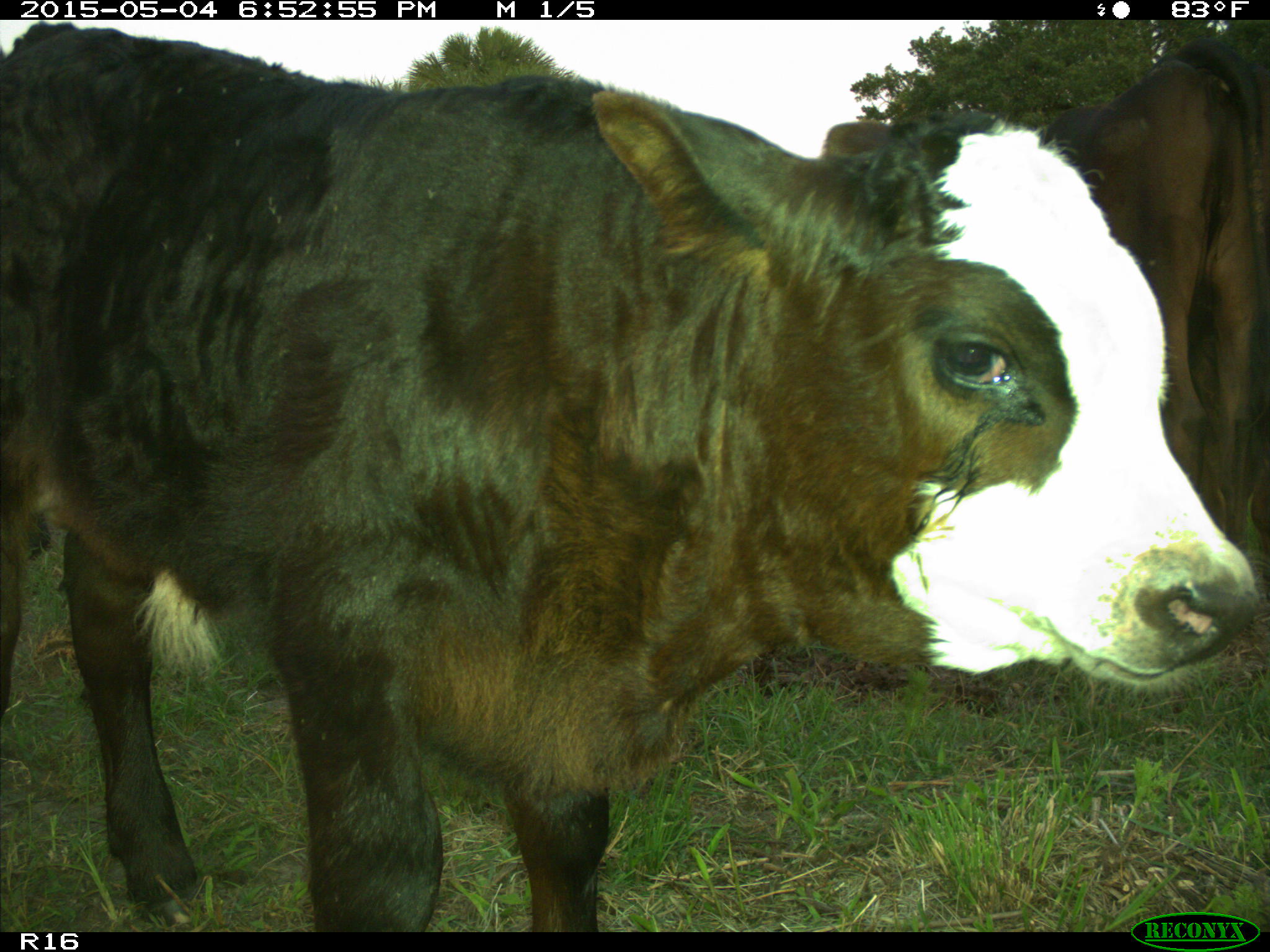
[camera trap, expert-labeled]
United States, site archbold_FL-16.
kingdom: Animalia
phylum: Chordata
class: Mammalia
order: Artiodactyla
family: Bovidae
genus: Bos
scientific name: Bos taurus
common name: domestic cow